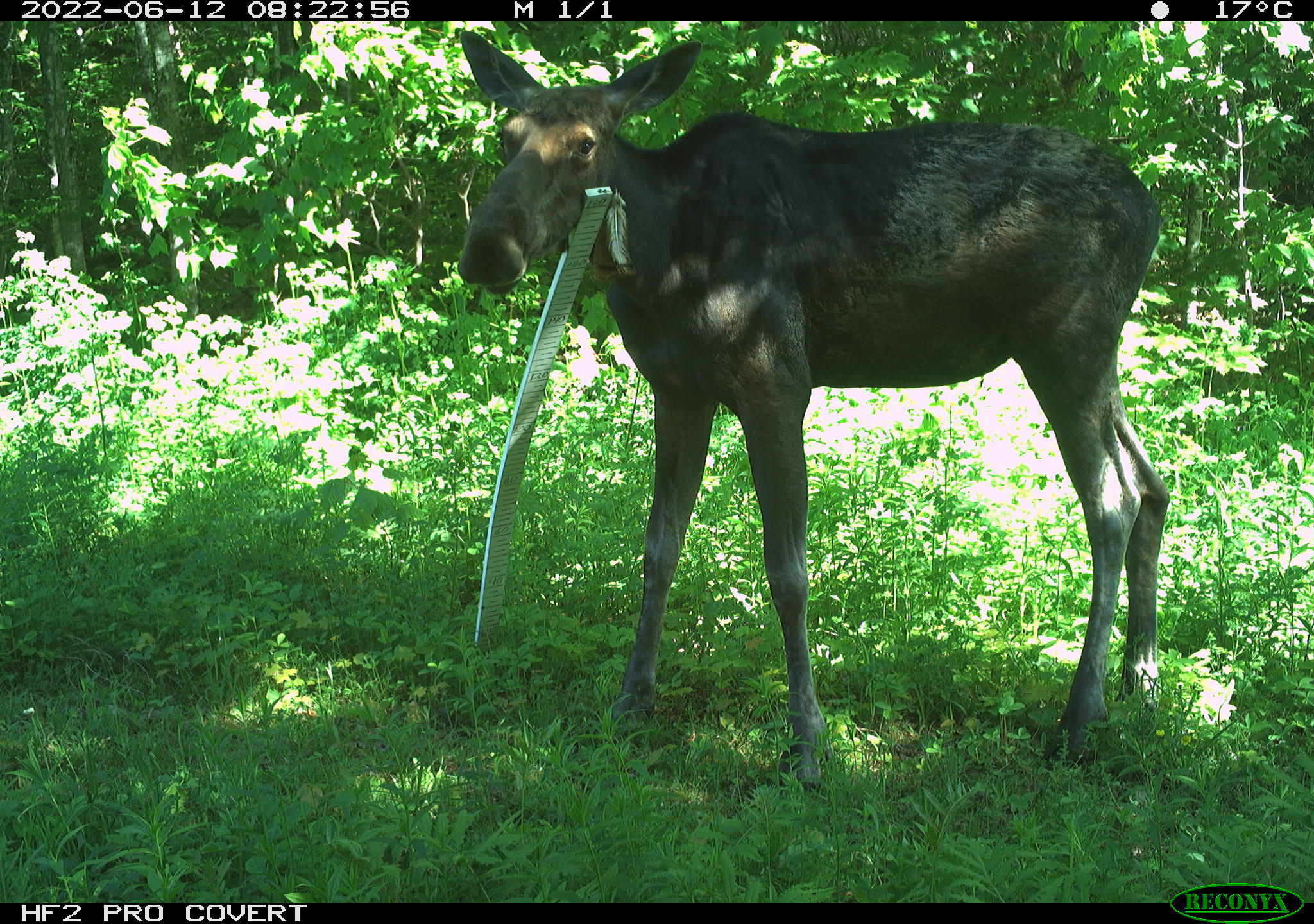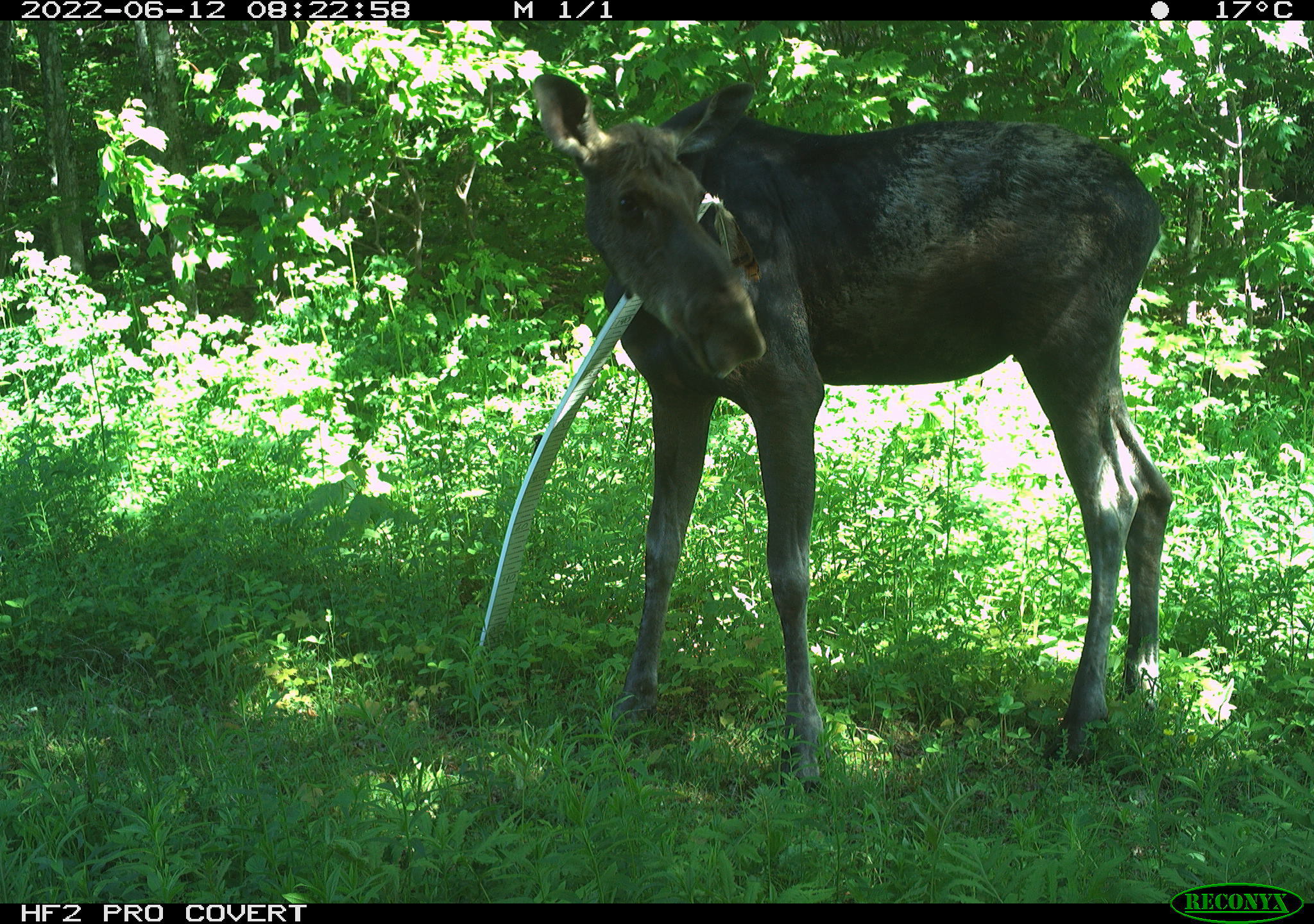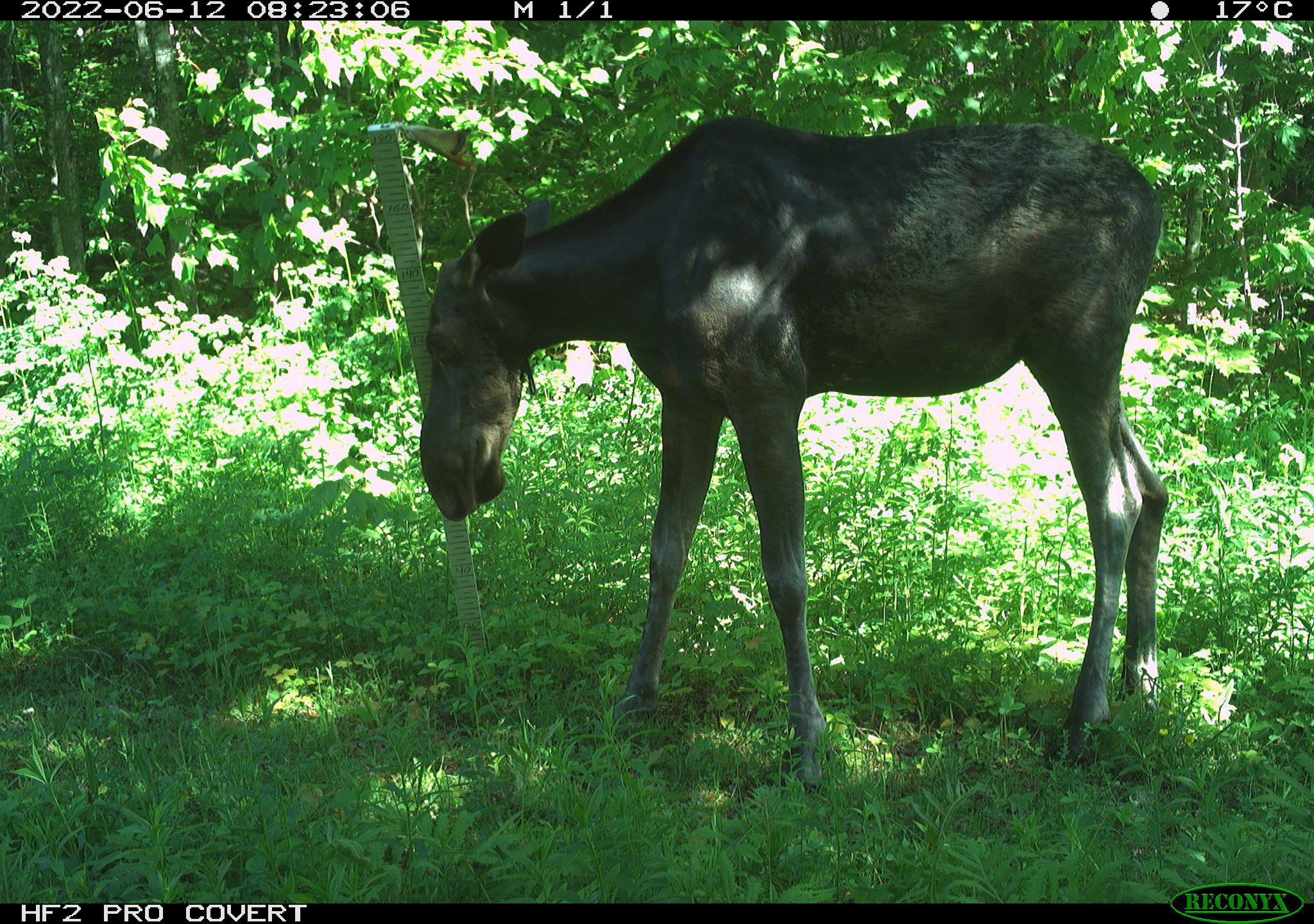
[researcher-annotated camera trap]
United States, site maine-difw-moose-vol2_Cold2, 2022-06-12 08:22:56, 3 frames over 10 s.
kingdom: Animalia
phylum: Chordata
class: Mammalia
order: Artiodactyla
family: Cervidae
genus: Alces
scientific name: Alces alces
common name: moose